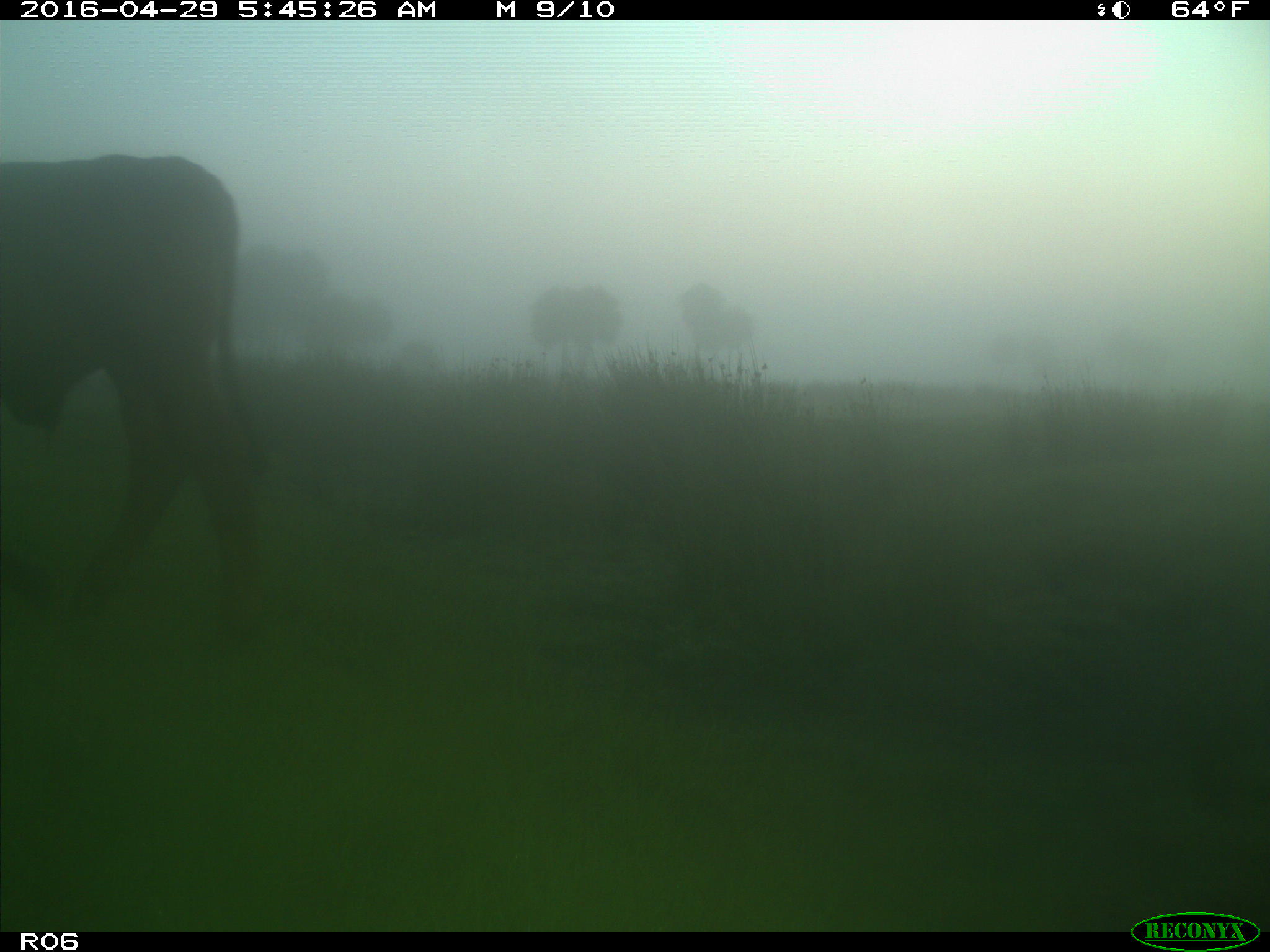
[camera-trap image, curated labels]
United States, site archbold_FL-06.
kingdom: Animalia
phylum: Chordata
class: Mammalia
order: Artiodactyla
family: Bovidae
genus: Bos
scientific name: Bos taurus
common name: domestic cow